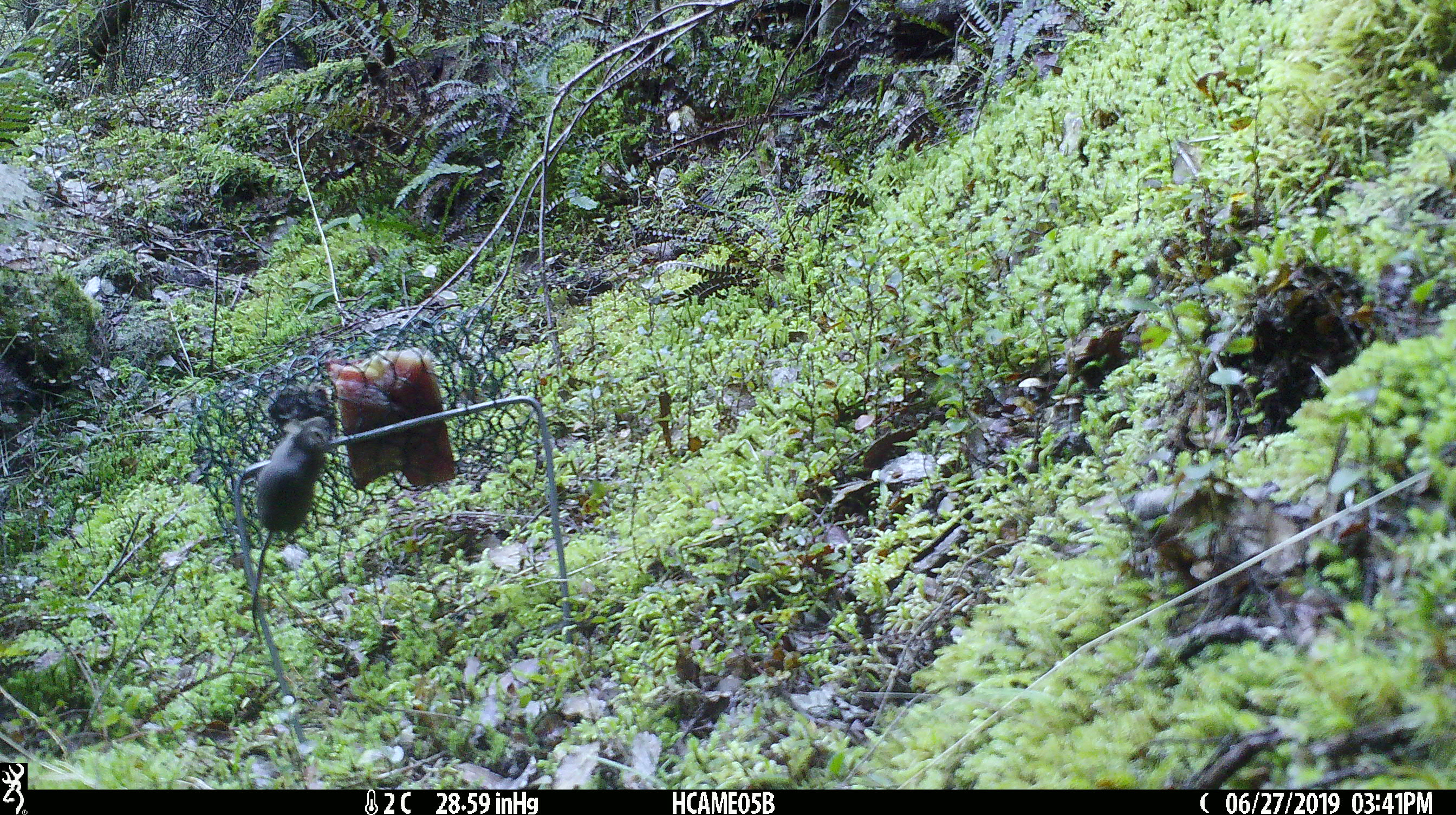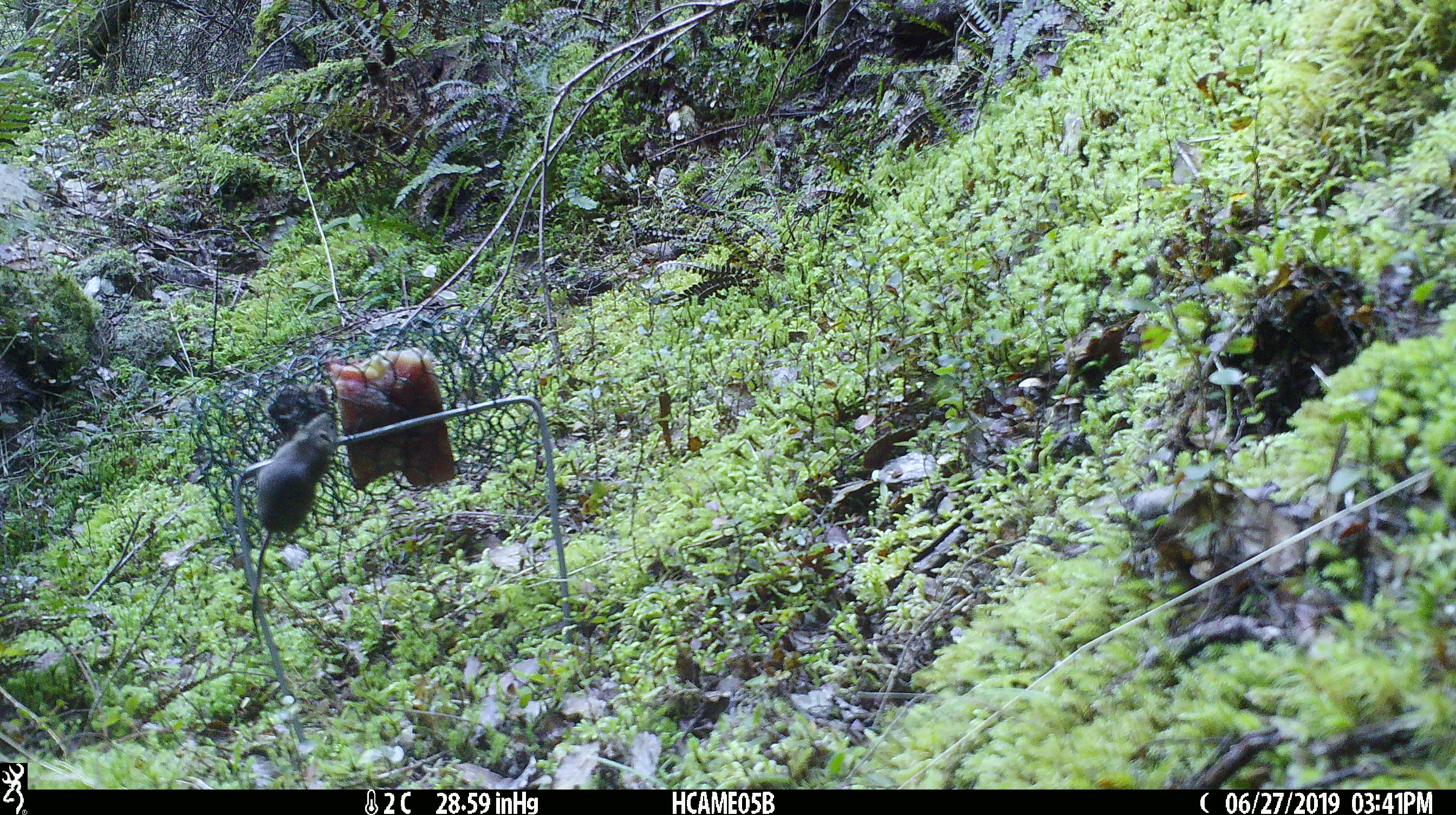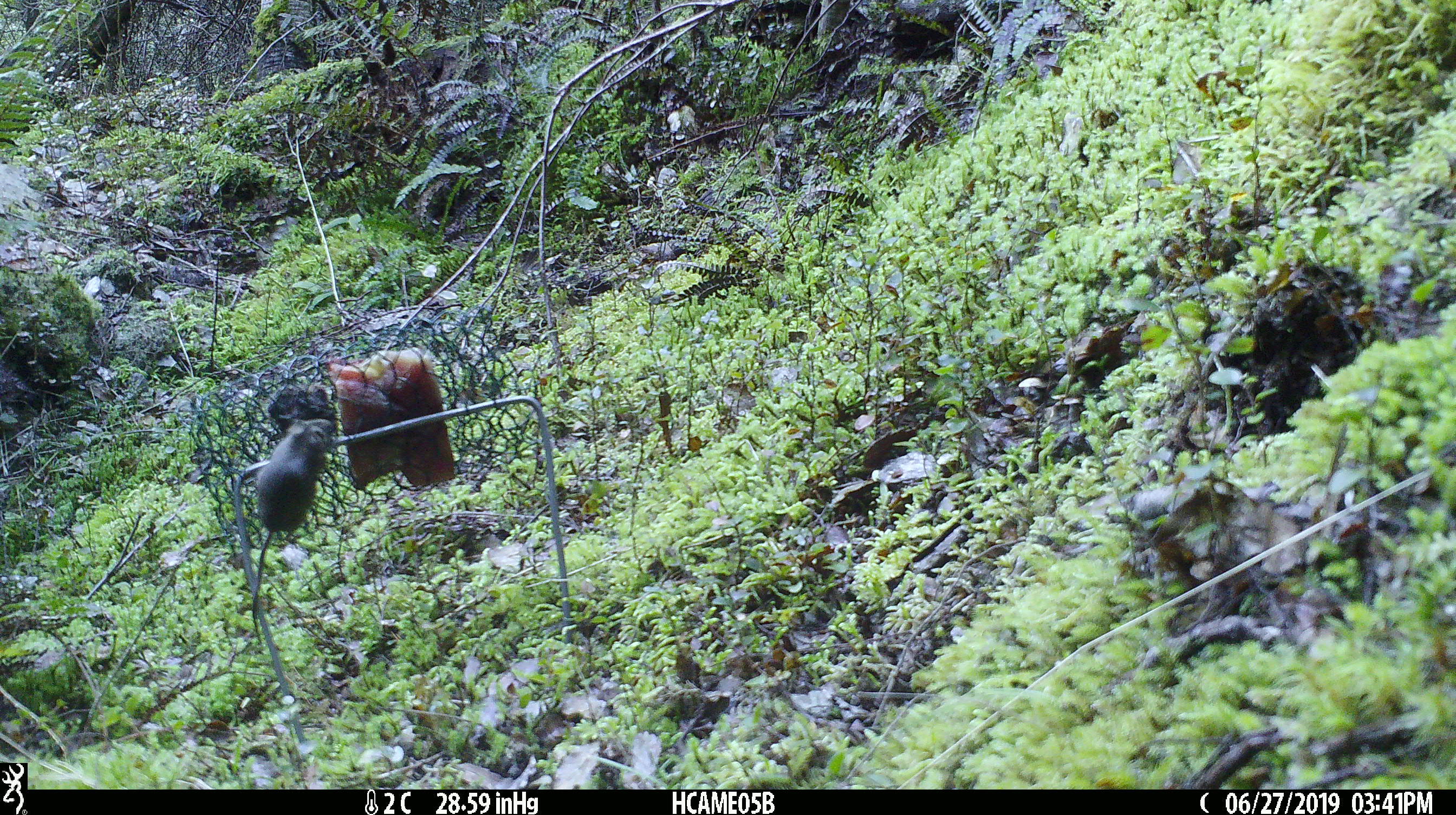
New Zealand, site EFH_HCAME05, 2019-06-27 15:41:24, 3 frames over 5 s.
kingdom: Animalia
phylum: Chordata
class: Mammalia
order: Rodentia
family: Muridae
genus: Mus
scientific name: Mus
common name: mouse